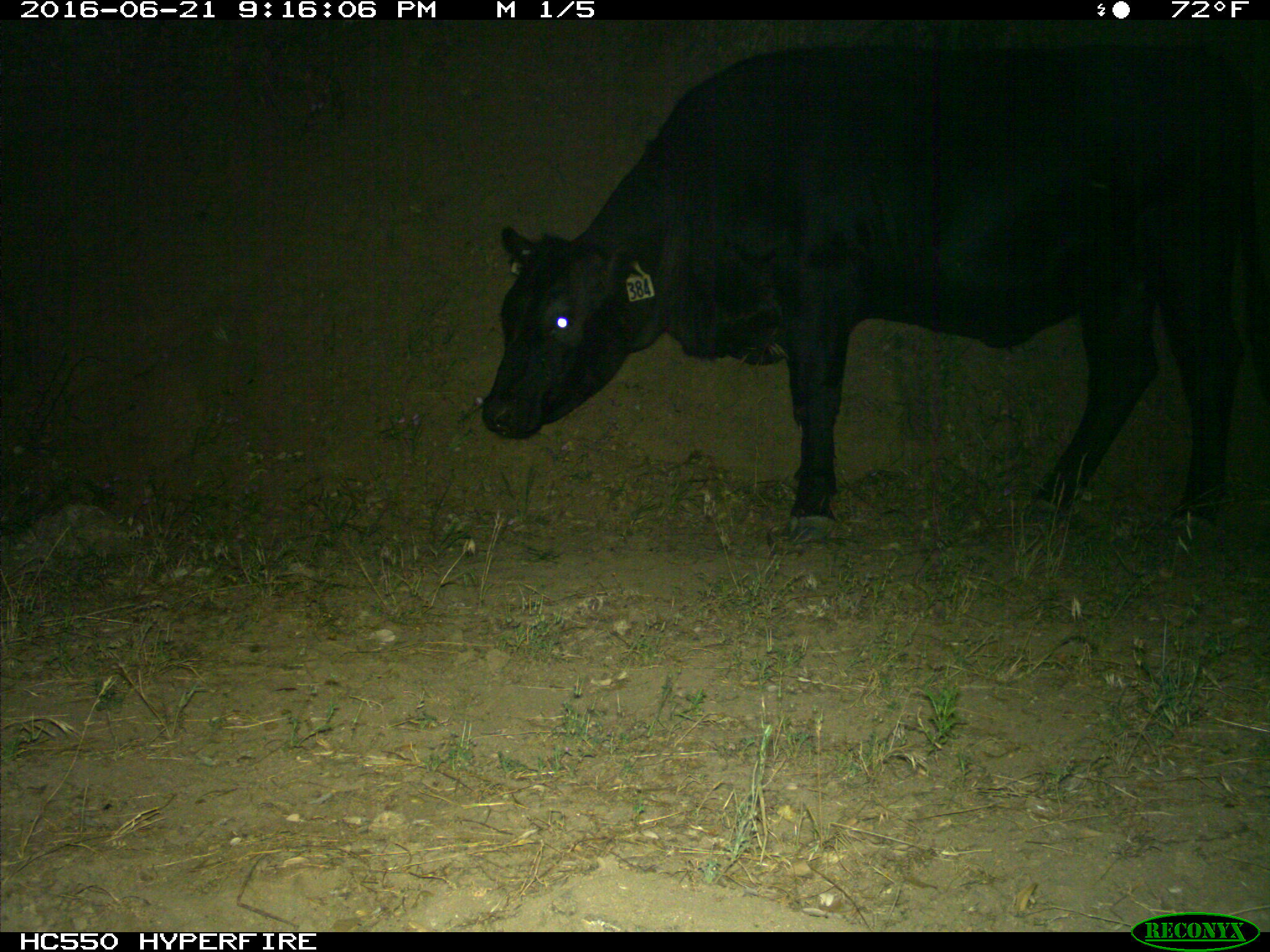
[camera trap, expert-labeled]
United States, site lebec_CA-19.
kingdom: Animalia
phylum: Chordata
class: Mammalia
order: Artiodactyla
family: Bovidae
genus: Bos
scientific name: Bos taurus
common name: domestic cow